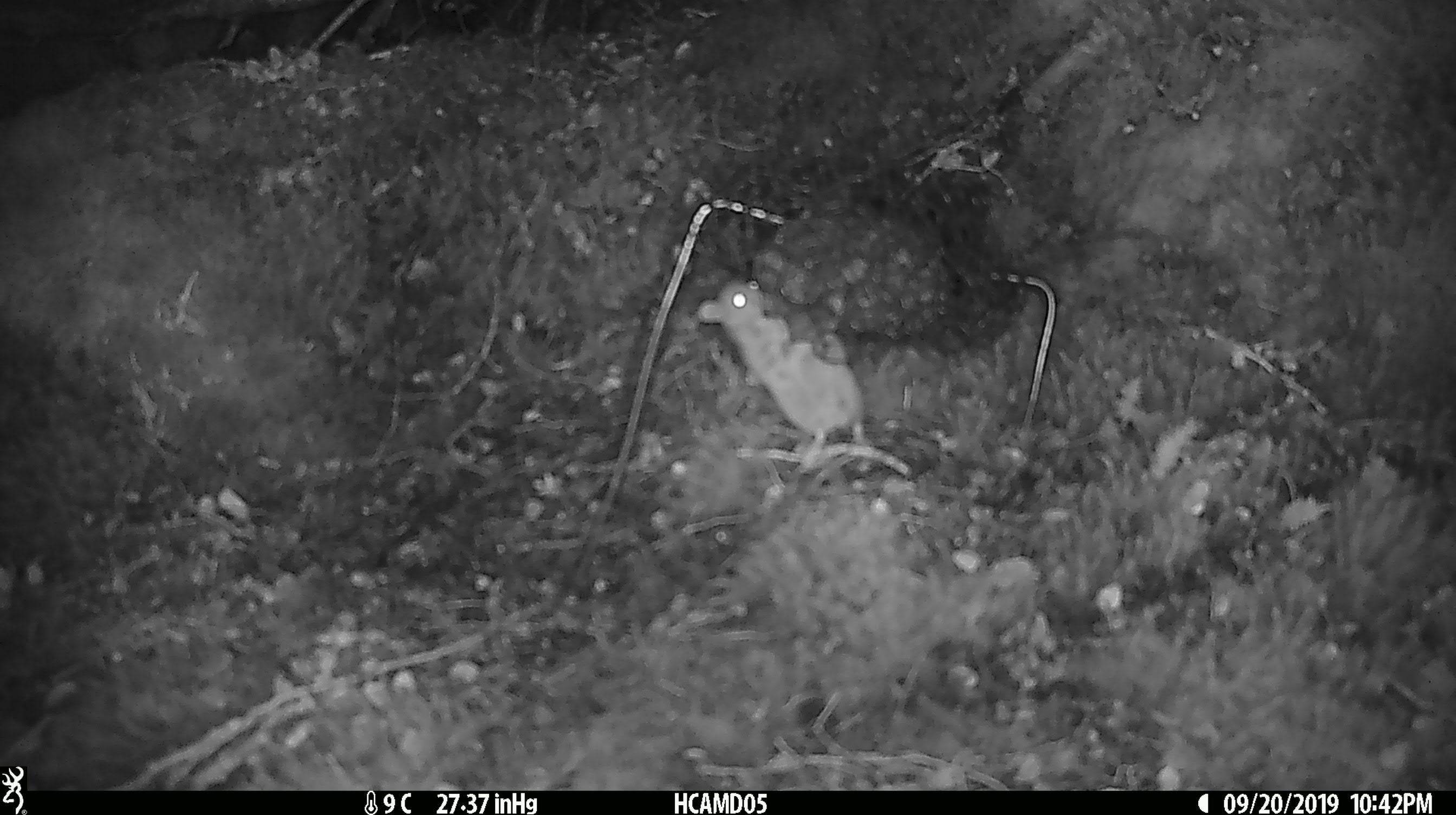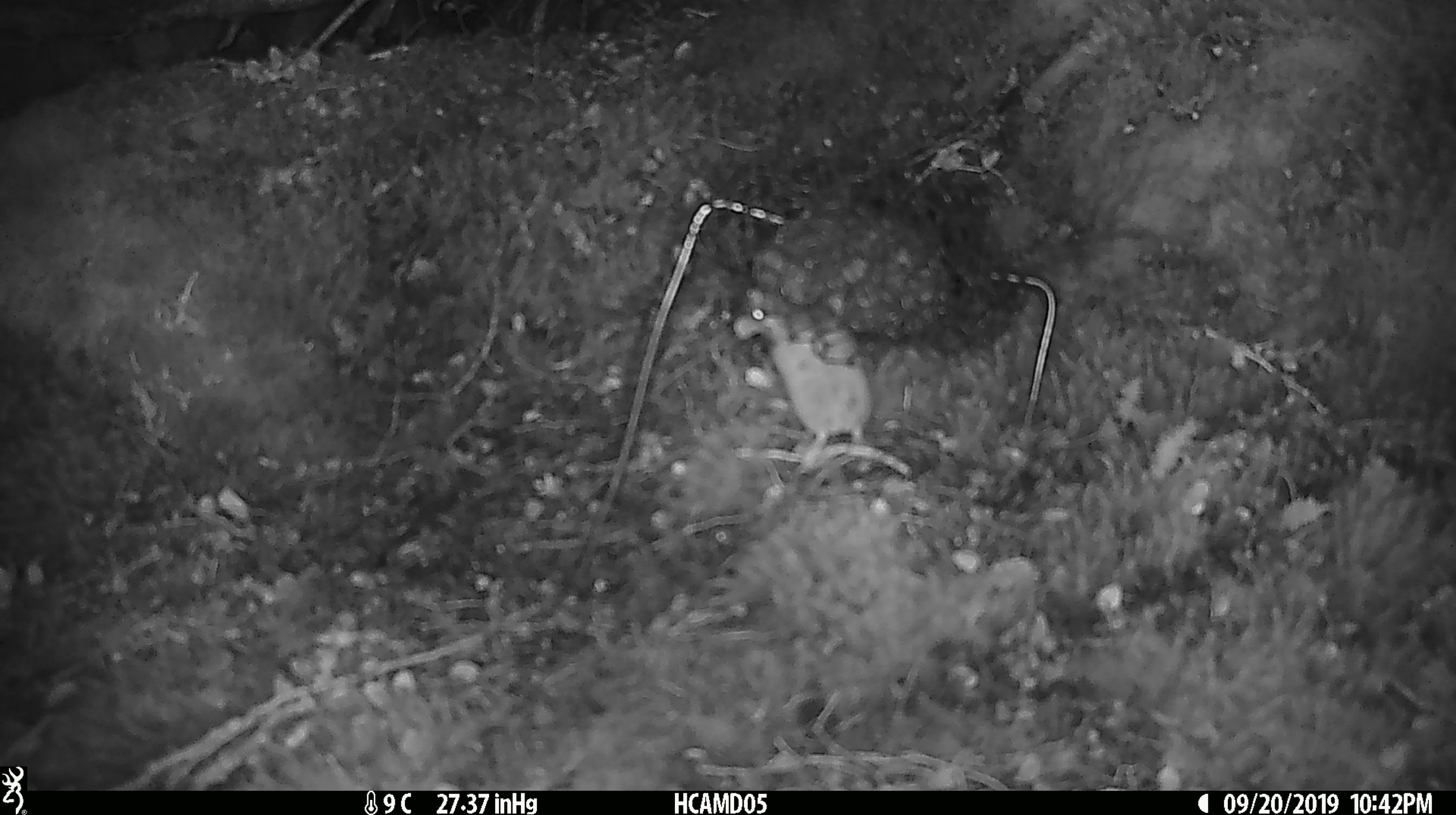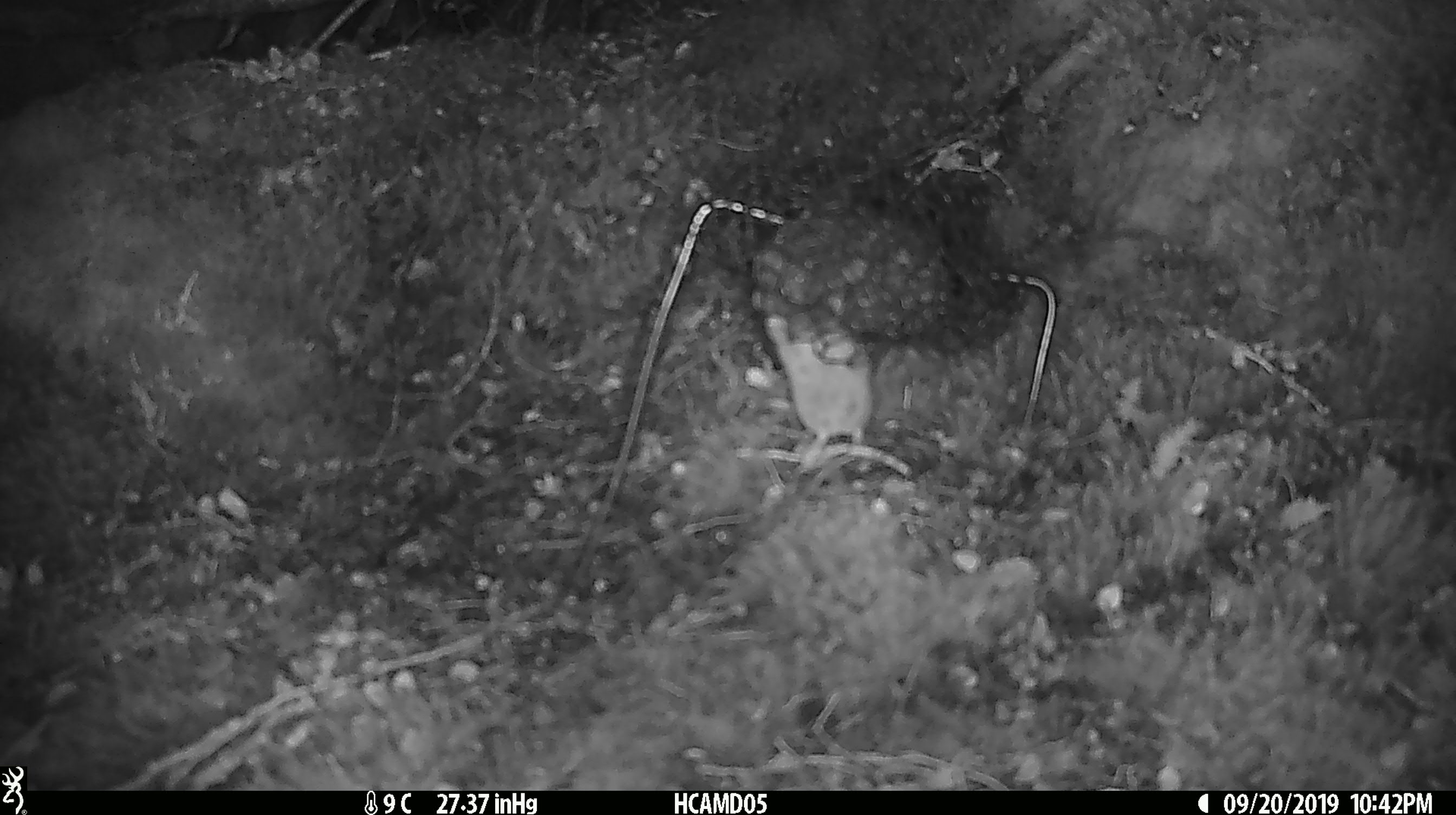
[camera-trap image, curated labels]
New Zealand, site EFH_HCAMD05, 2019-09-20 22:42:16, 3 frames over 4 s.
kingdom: Animalia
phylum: Chordata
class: Mammalia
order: Rodentia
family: Muridae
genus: Mus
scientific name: Mus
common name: mouse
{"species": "mouse (Mus)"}